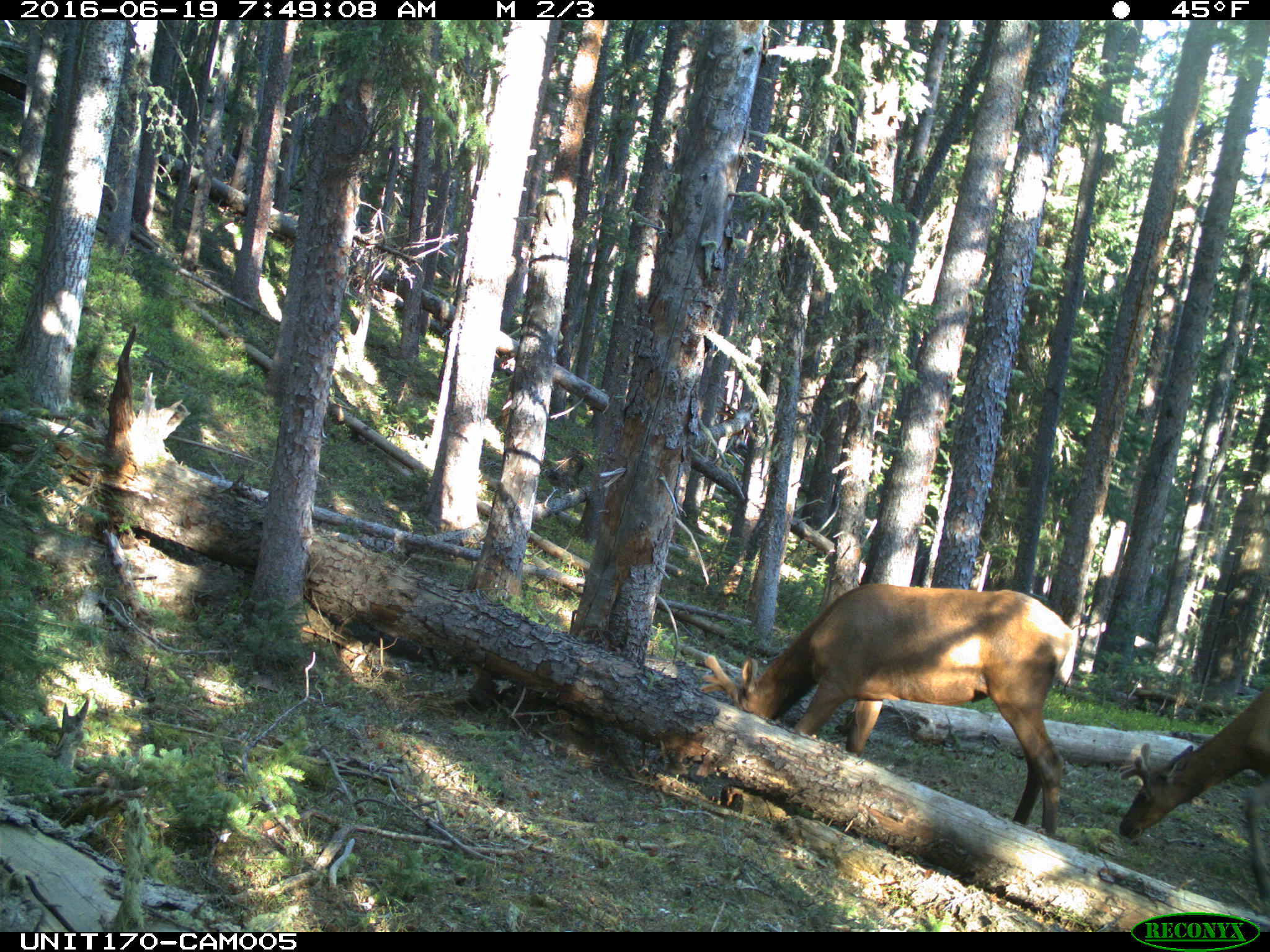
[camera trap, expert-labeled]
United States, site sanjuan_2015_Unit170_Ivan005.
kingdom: Animalia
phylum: Chordata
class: Mammalia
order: Artiodactyla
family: Cervidae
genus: Cervus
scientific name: Cervus elaphus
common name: red deer